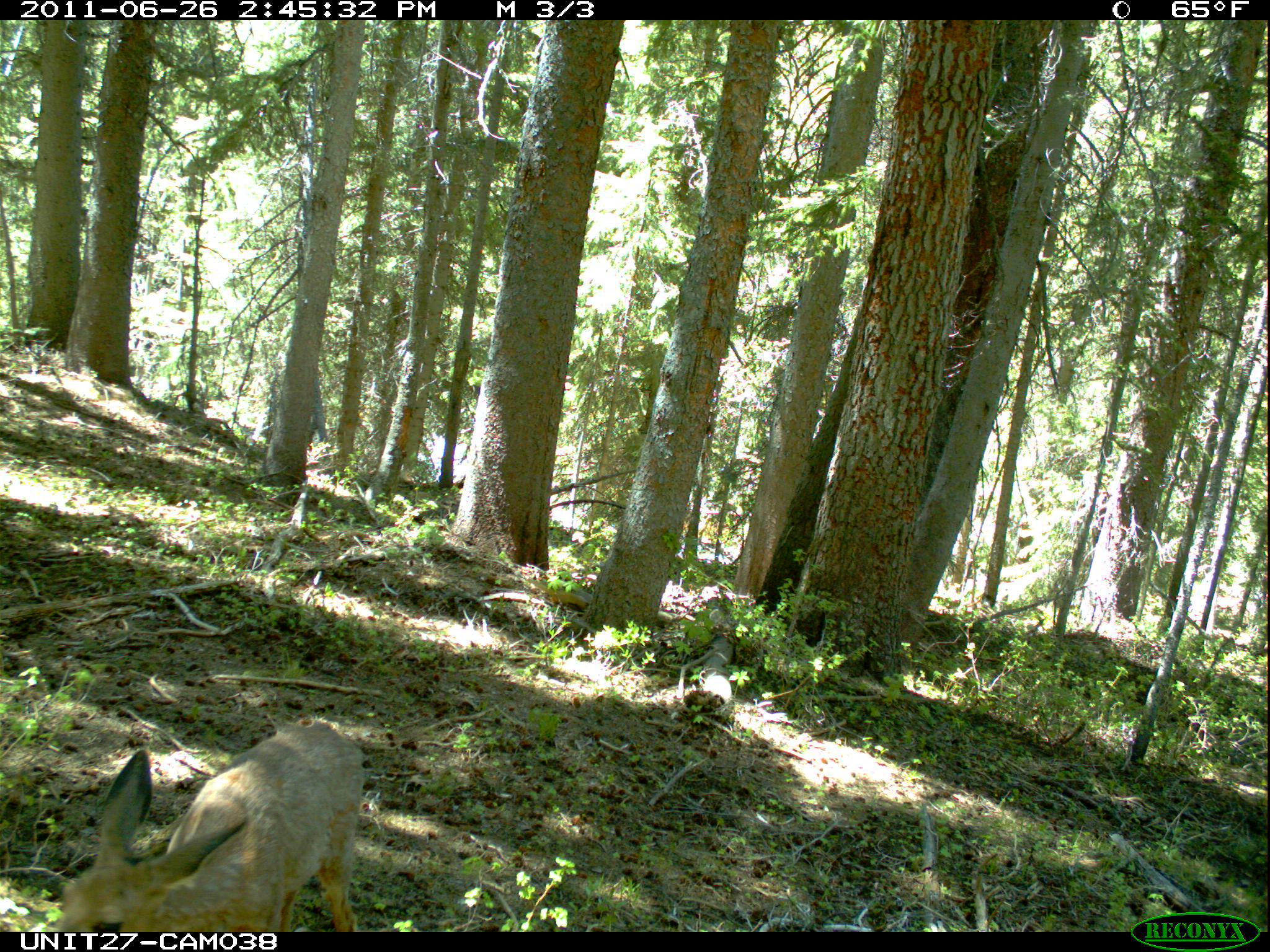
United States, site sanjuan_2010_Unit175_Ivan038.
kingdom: Animalia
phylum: Chordata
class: Mammalia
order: Artiodactyla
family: Cervidae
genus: Odocoileus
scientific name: Odocoileus hemionus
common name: mule deer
Odocoileus hemionus (mule deer).